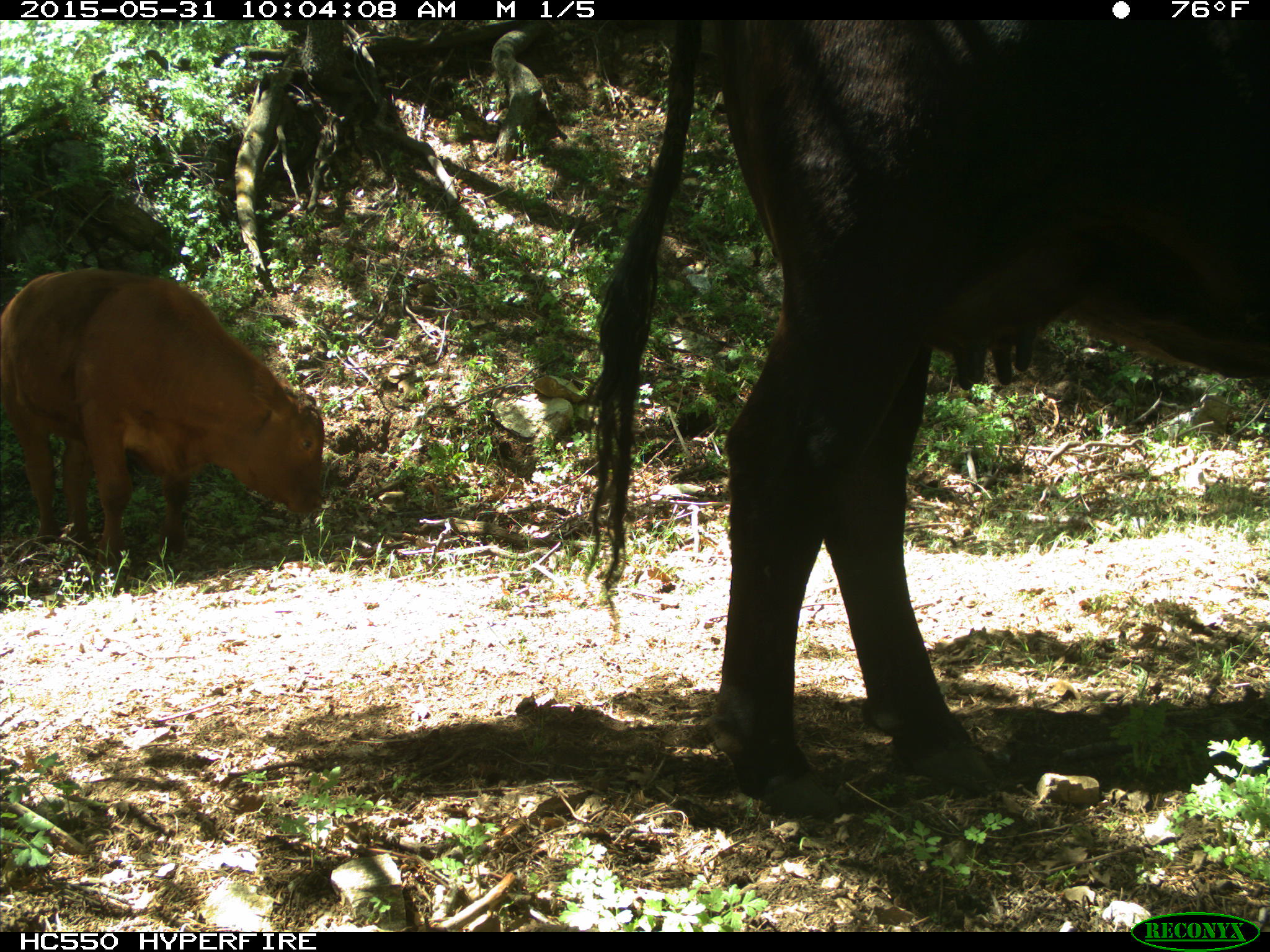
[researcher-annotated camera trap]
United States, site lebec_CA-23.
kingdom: Animalia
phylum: Chordata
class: Mammalia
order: Artiodactyla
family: Bovidae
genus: Bos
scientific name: Bos taurus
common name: domestic cow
Bos taurus (domestic cow).